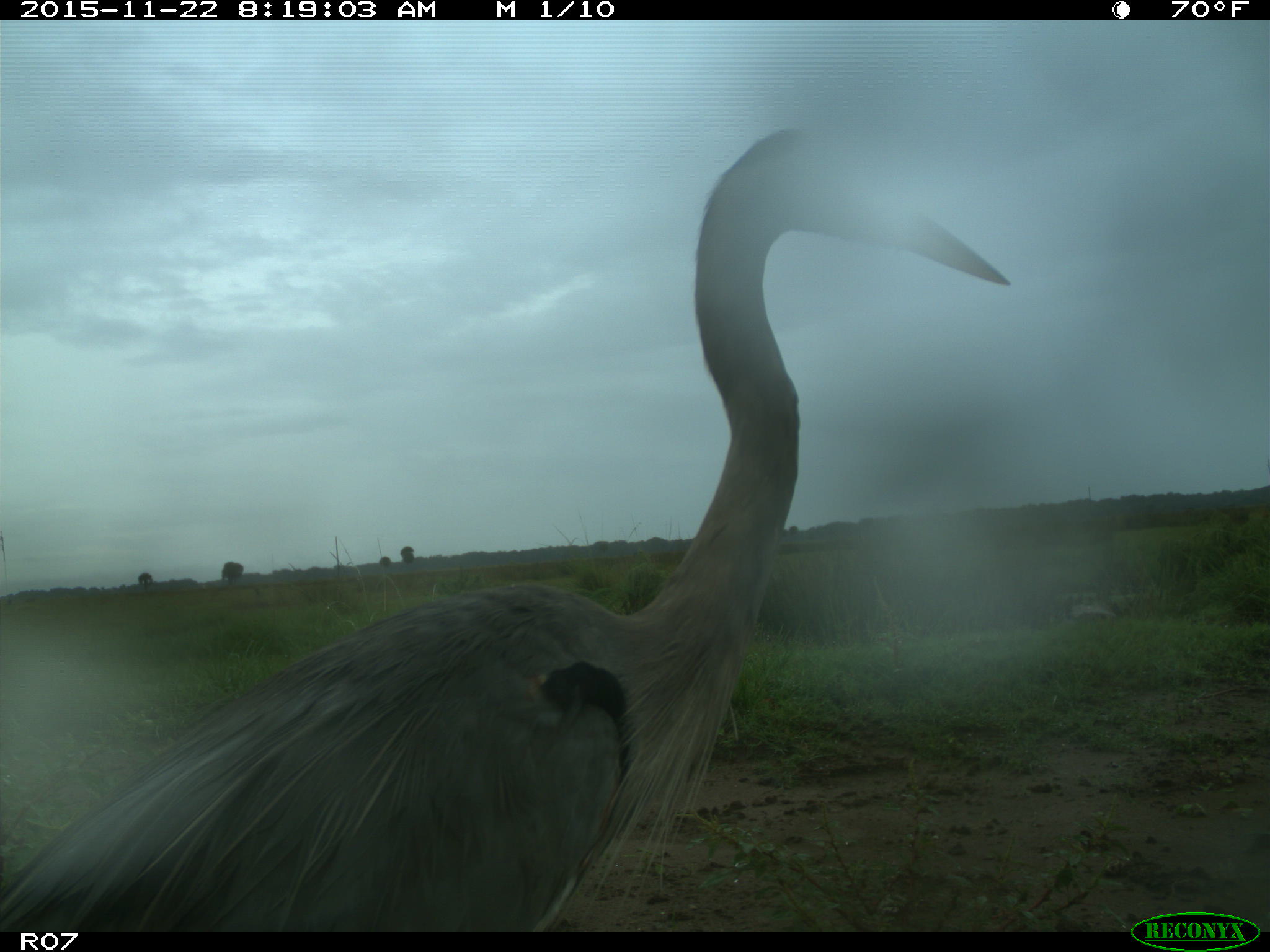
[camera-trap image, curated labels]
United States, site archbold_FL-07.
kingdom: Animalia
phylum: Chordata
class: Aves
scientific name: Aves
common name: birds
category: unidentified bird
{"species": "unidentified bird (birds) (Aves)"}